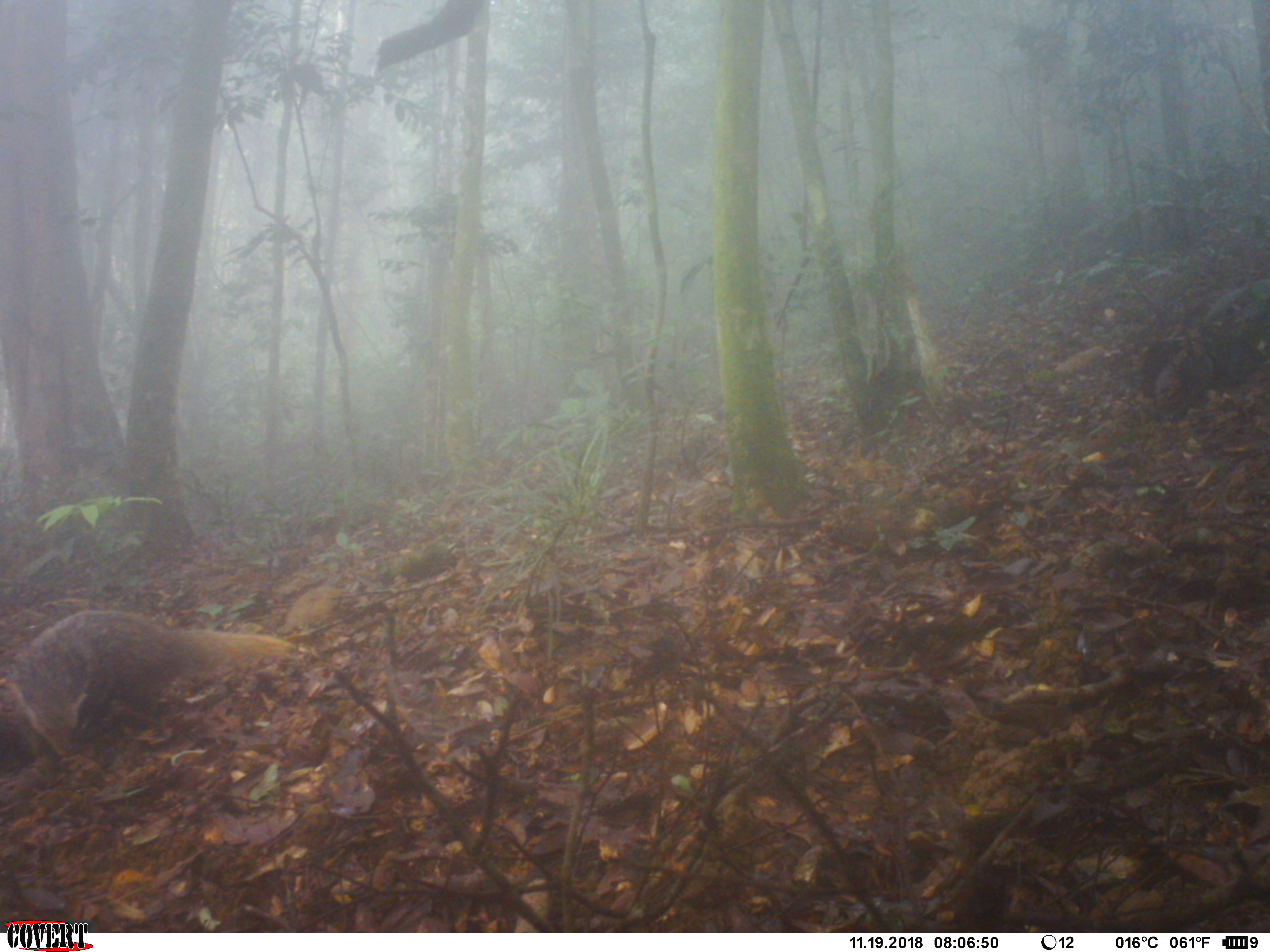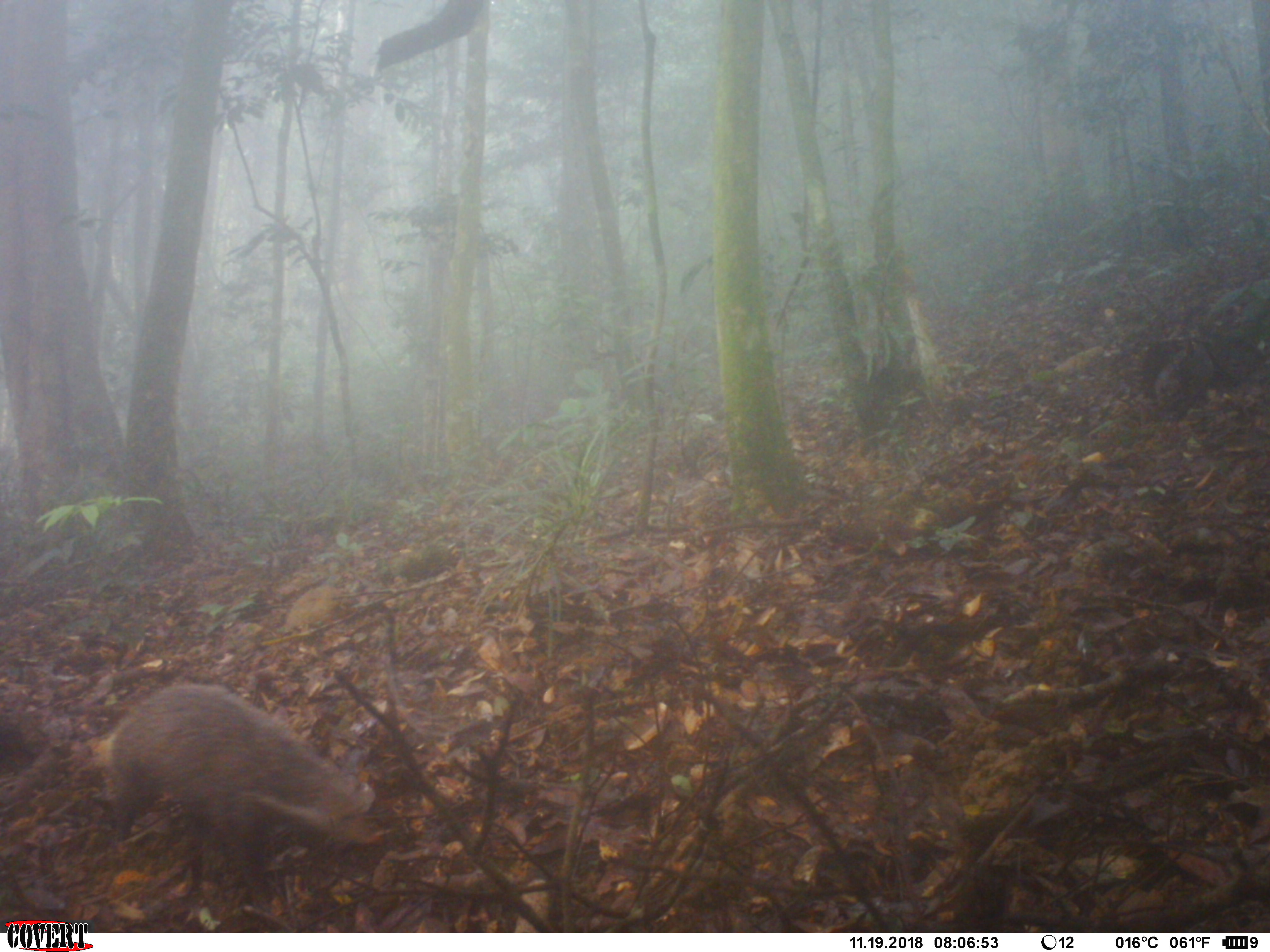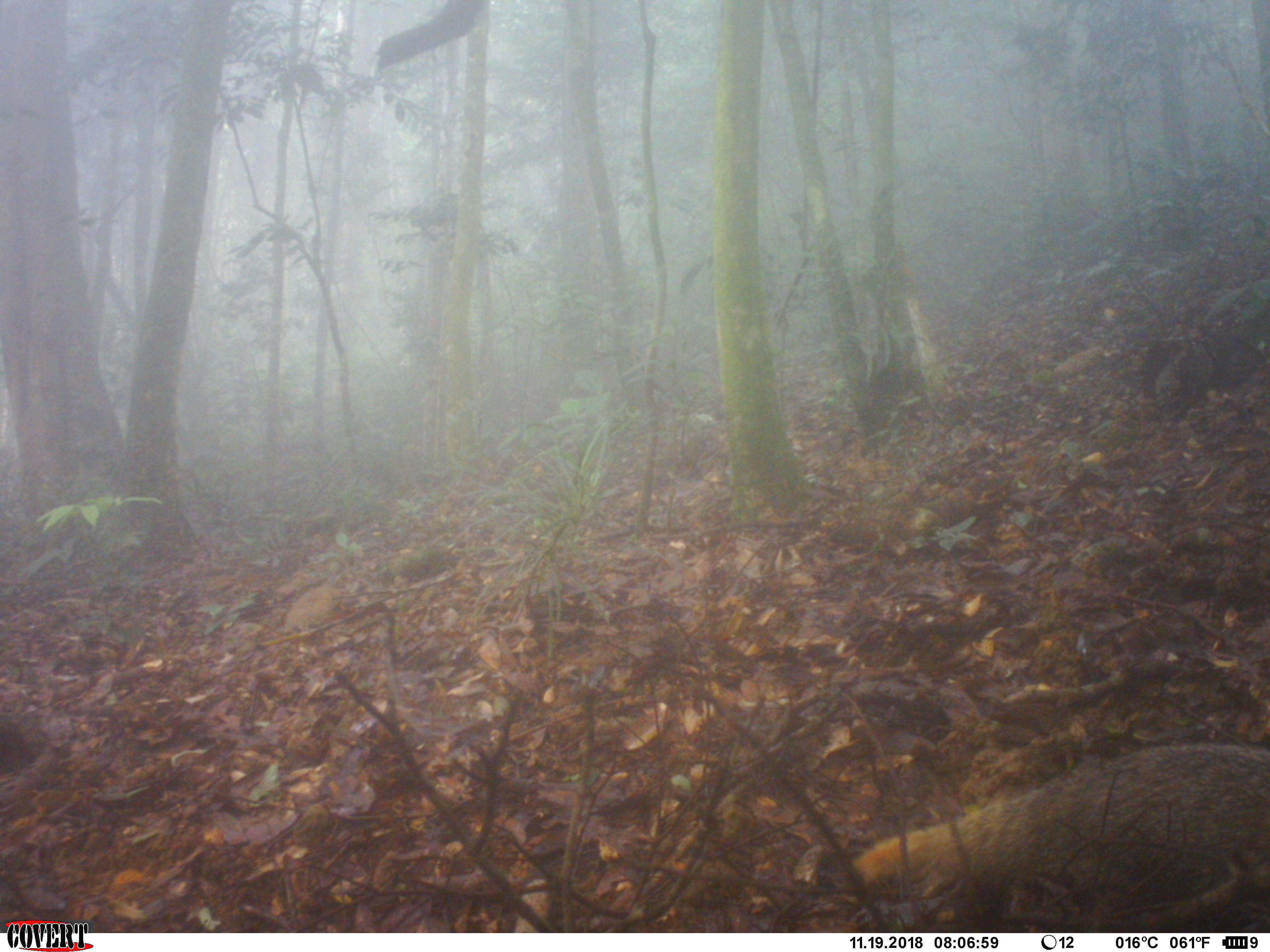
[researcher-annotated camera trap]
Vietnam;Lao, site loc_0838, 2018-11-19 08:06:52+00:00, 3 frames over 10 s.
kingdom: Animalia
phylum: Chordata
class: Mammalia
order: Carnivora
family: Herpestidae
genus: Urva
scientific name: Urva urva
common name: crab-eating mongoose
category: crab eating mongoose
Crab eating mongoose (crab-eating mongoose) (Urva urva). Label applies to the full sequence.